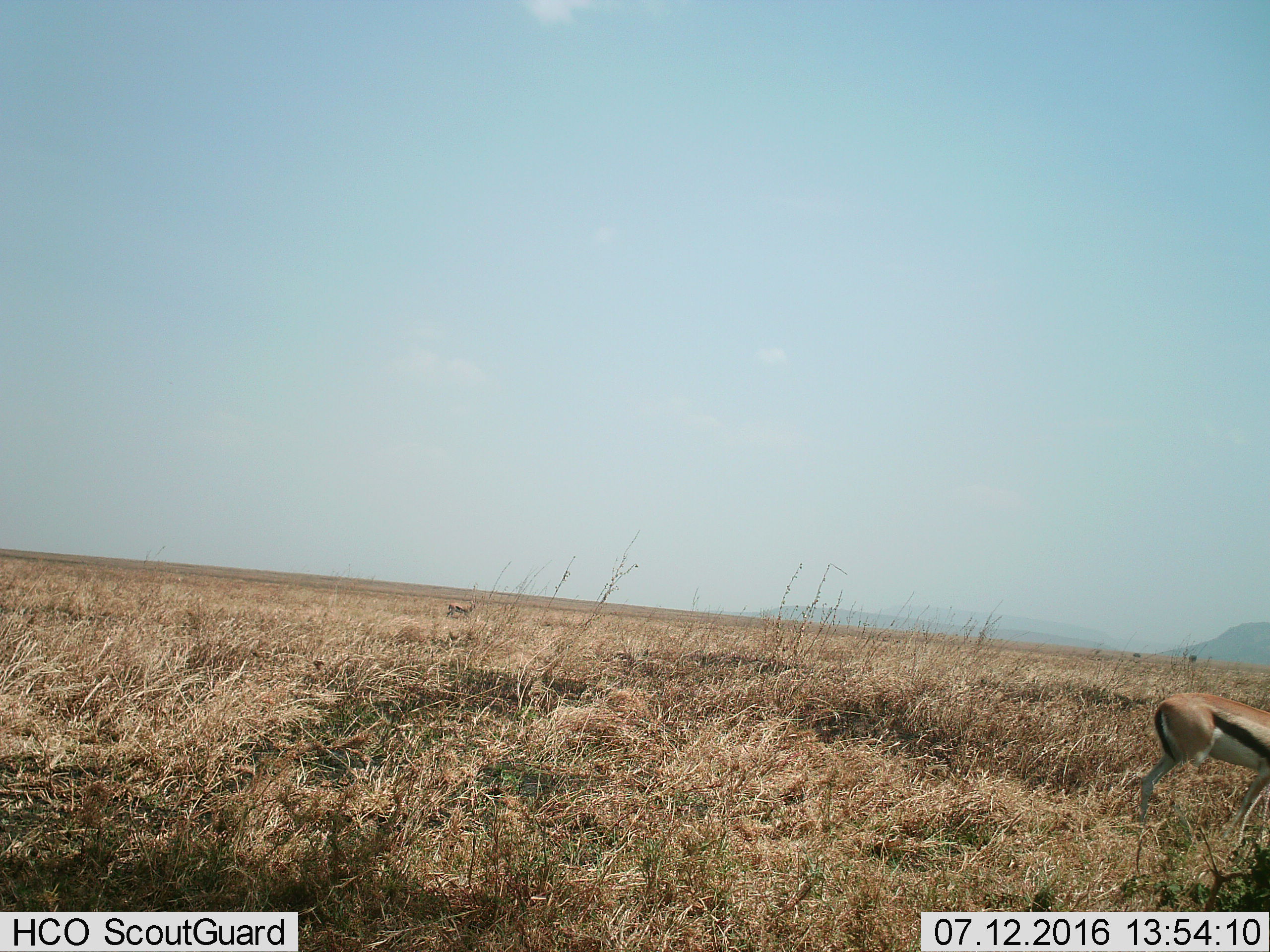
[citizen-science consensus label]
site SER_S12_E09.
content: unidentified animal